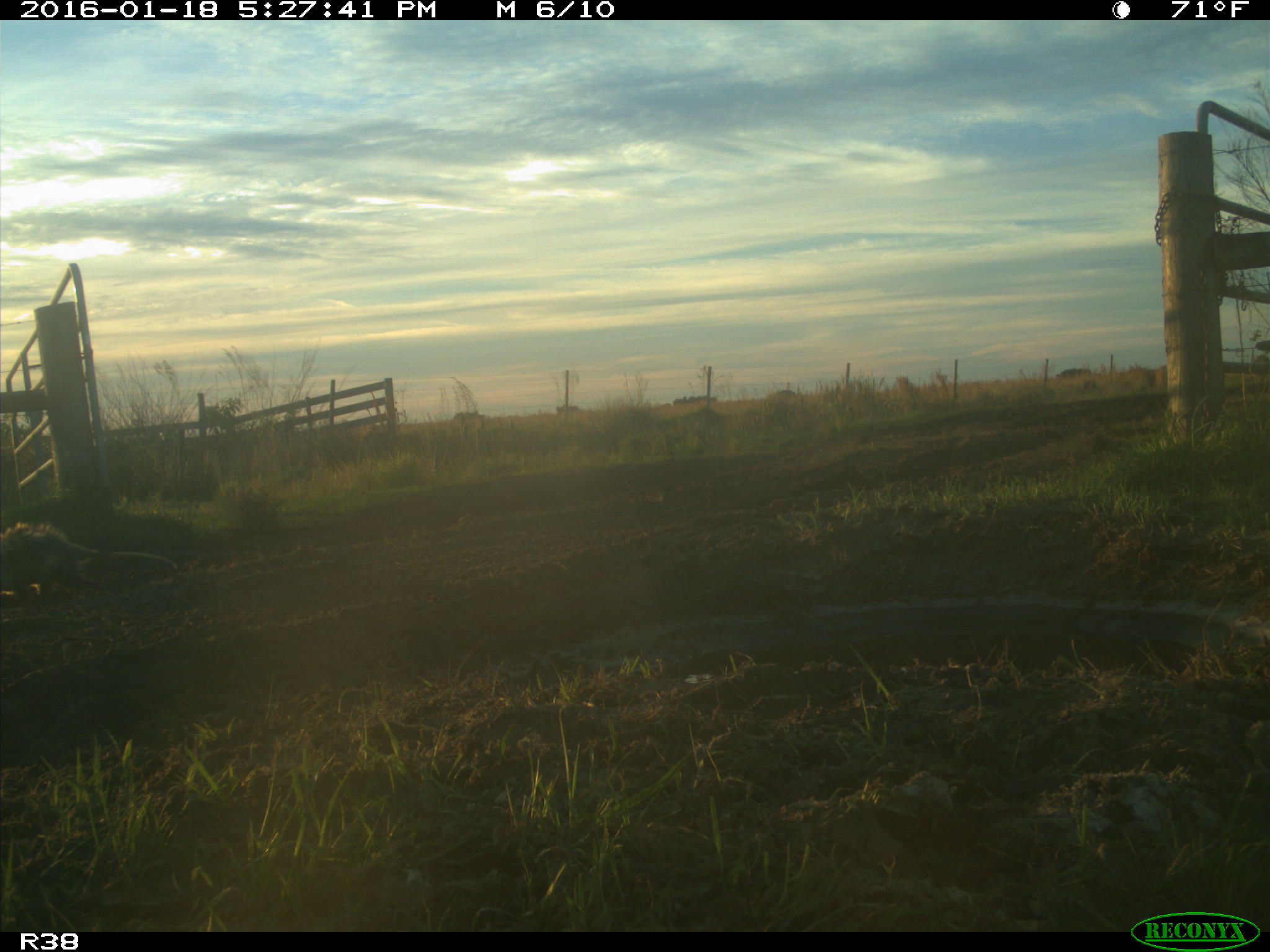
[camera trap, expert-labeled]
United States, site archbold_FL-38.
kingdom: Animalia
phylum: Chordata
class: Mammalia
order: Didelphimorphia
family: Didelphidae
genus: Didelphis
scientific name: Didelphis virginiana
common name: virginia opossum